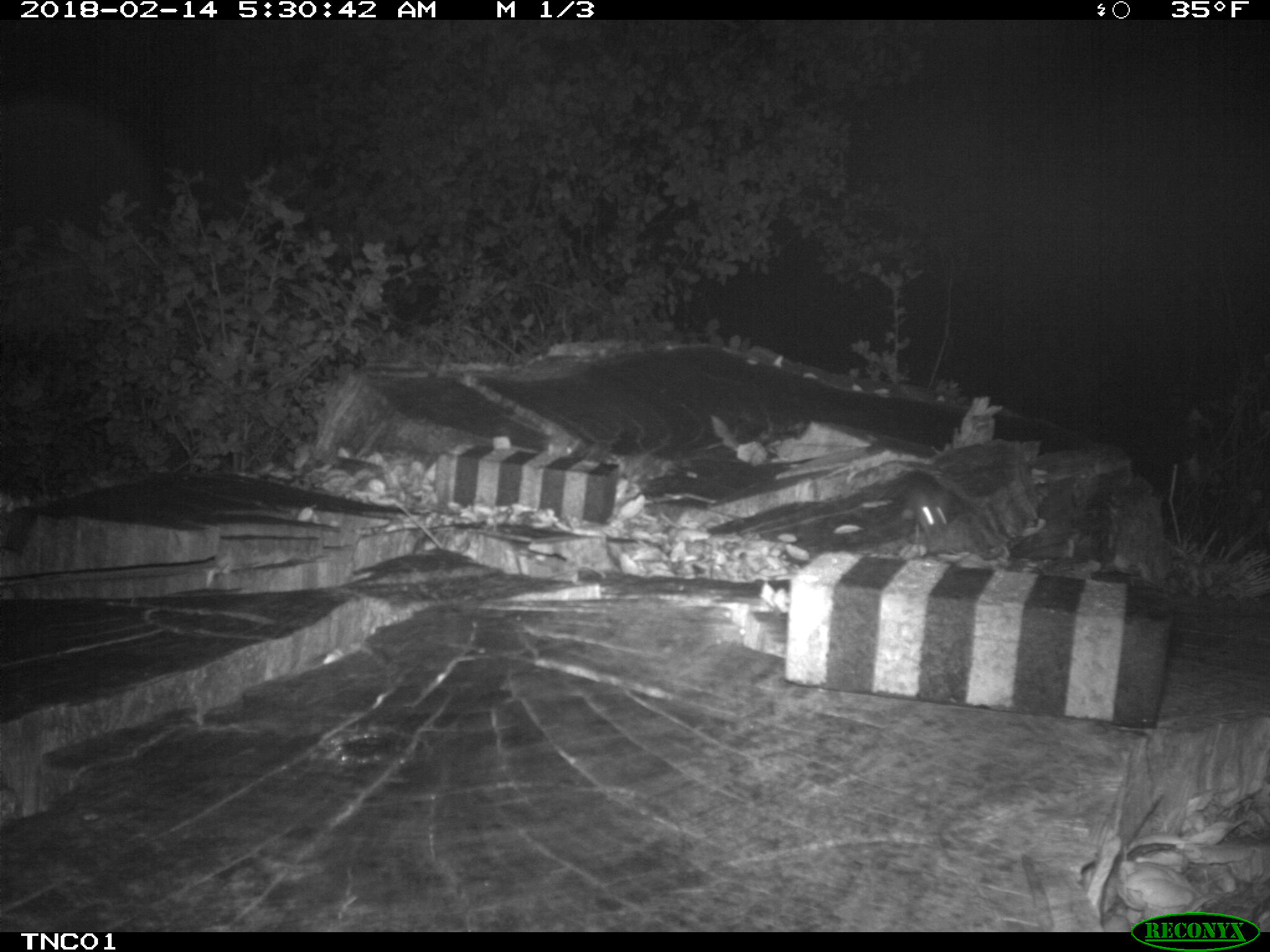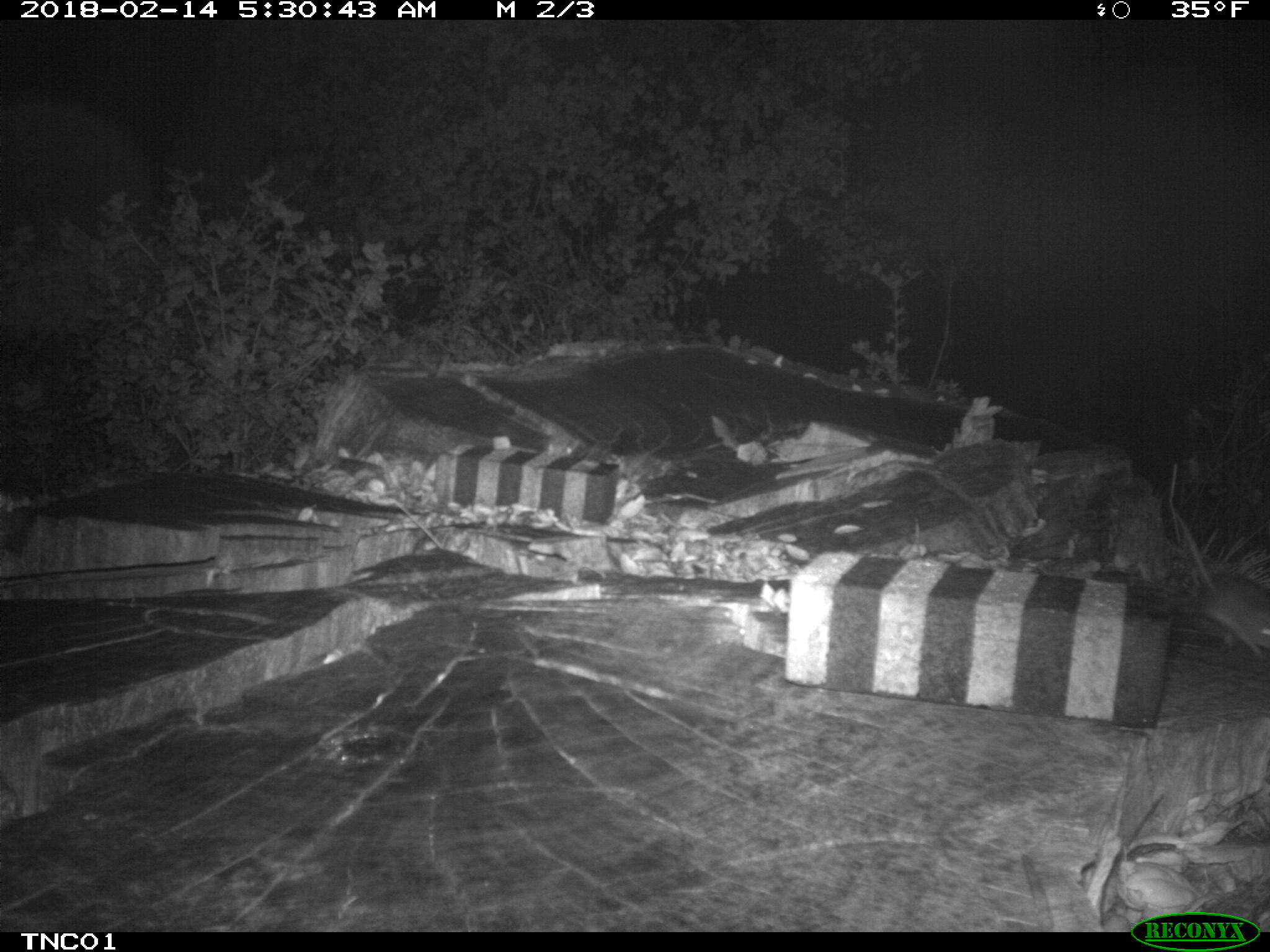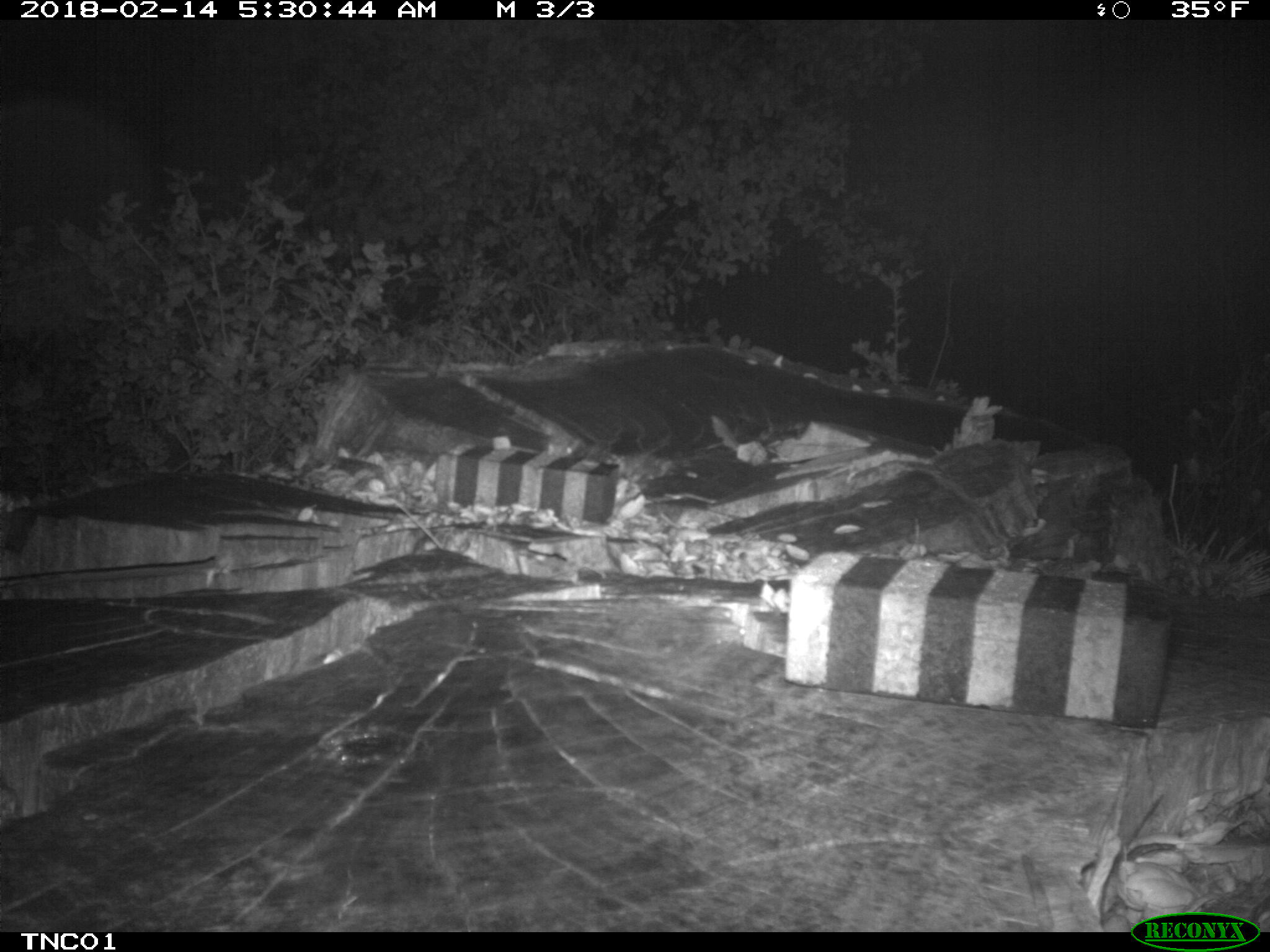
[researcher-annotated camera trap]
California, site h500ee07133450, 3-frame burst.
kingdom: Animalia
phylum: Chordata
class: Mammalia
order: Rodentia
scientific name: Rodentia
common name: rodent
Rodent (Rodentia).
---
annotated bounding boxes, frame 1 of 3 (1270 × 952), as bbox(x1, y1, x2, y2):
rodent: bbox(899, 476, 949, 542)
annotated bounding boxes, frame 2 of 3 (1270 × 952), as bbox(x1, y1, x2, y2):
rodent: bbox(1170, 511, 1269, 663)